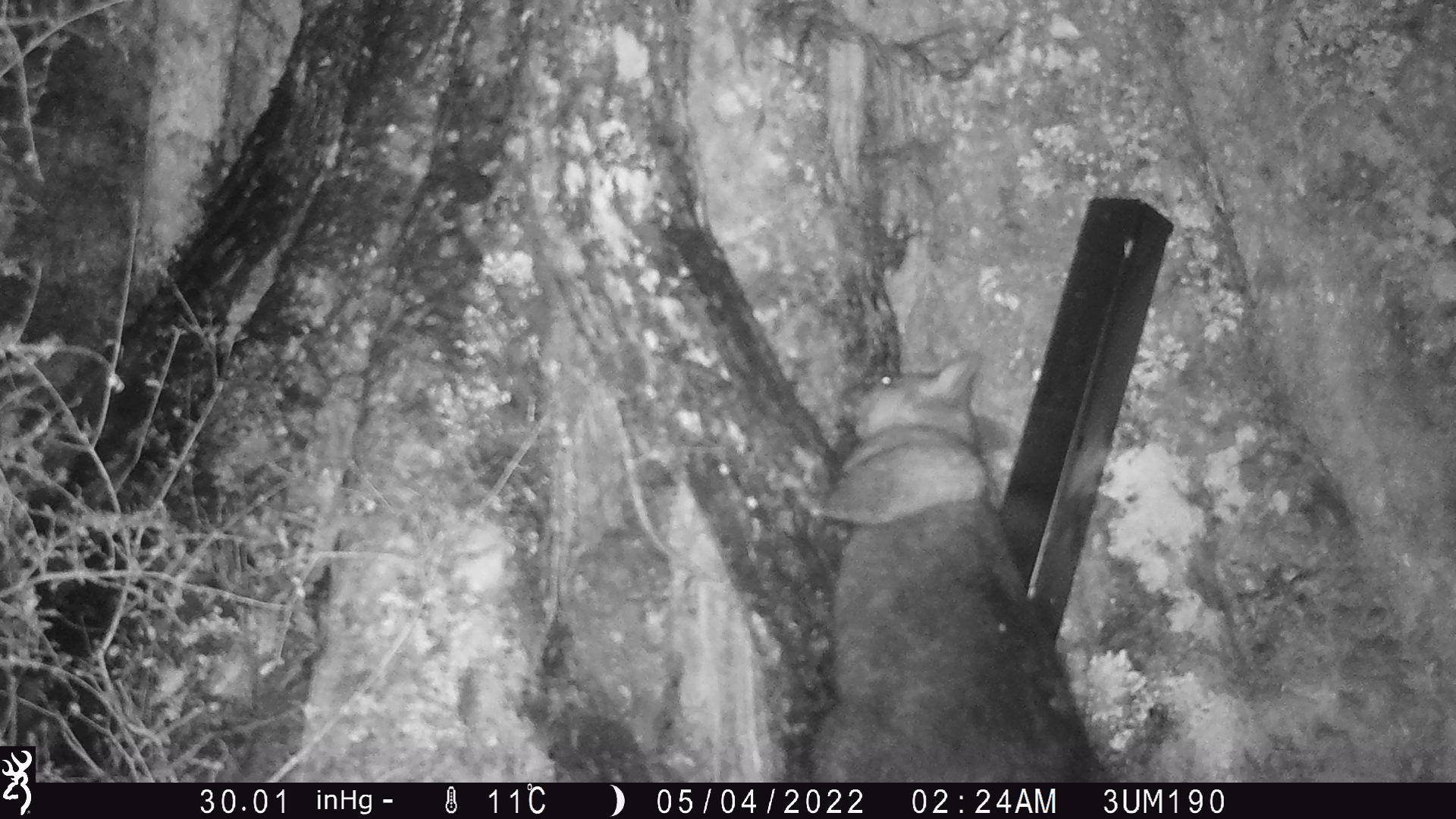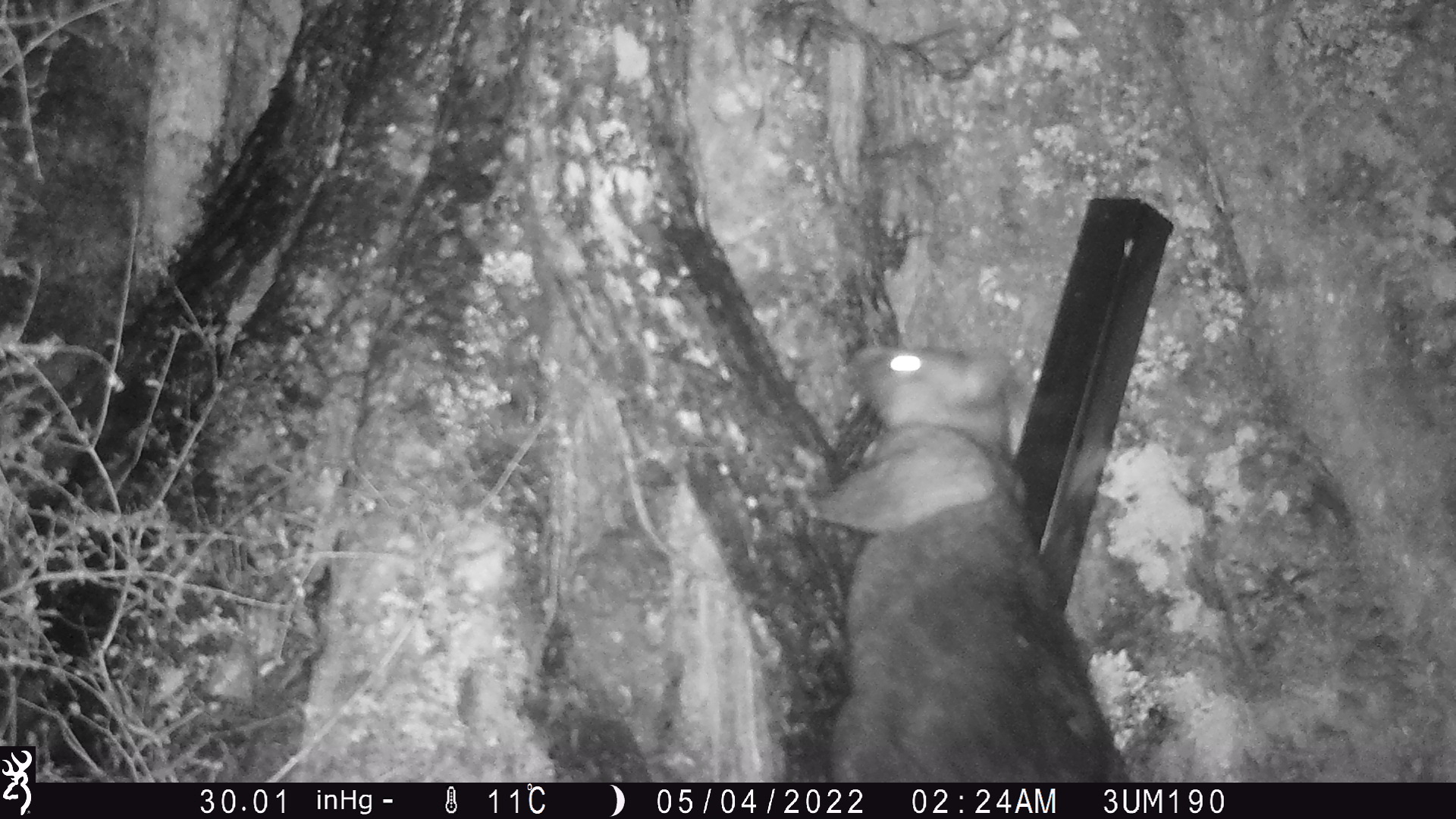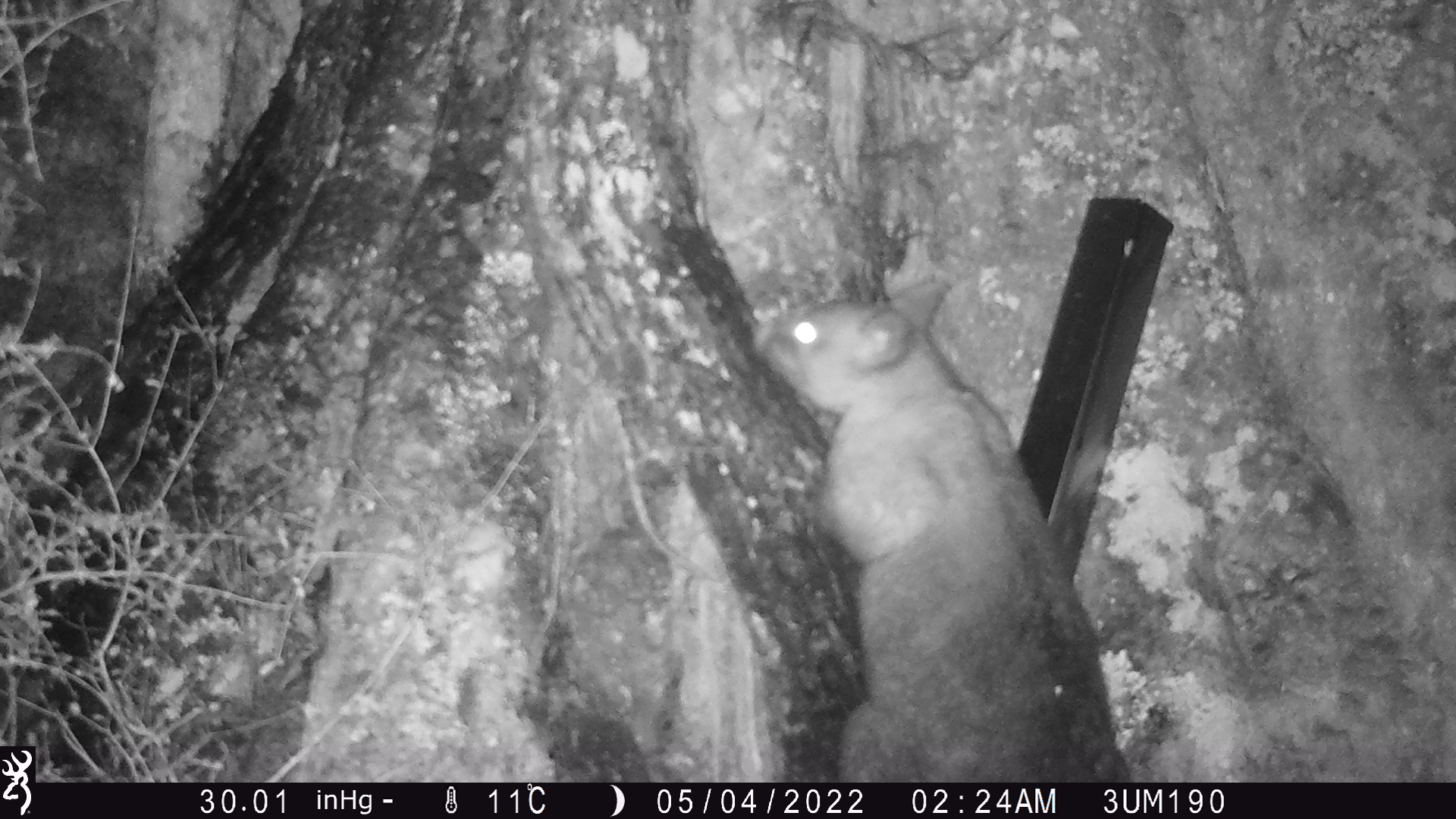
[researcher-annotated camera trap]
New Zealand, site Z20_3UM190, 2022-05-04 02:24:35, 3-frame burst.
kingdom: Animalia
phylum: Chordata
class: Mammalia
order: Diprotodontia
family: Phalangeridae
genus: Trichosurus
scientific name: Trichosurus vulpecula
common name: common brushtail possum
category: possum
Possum (common brushtail possum) (Trichosurus vulpecula).